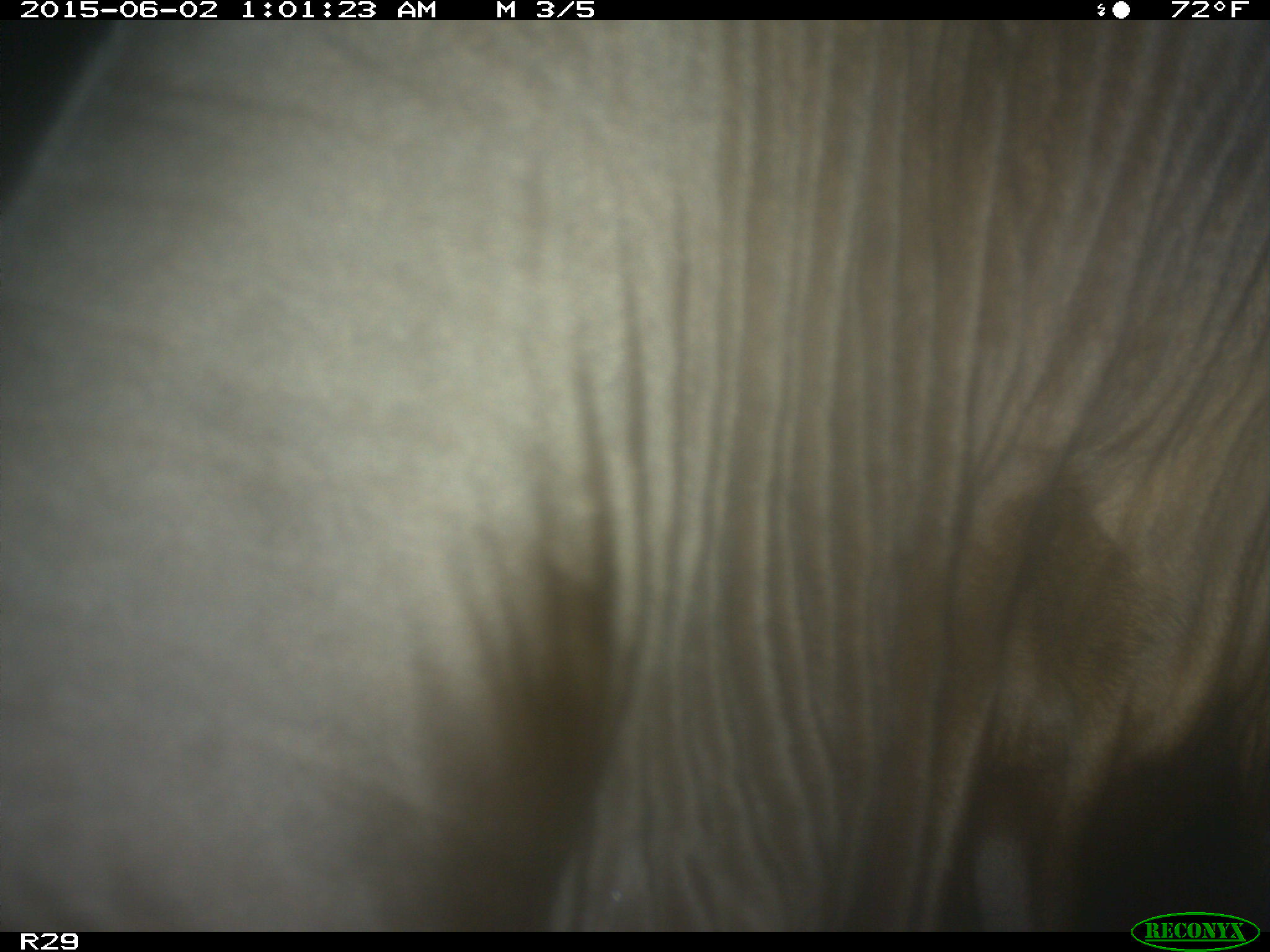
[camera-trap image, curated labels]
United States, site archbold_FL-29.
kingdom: Animalia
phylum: Chordata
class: Mammalia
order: Artiodactyla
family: Bovidae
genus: Bos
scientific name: Bos taurus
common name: domestic cow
Bos taurus (domestic cow).